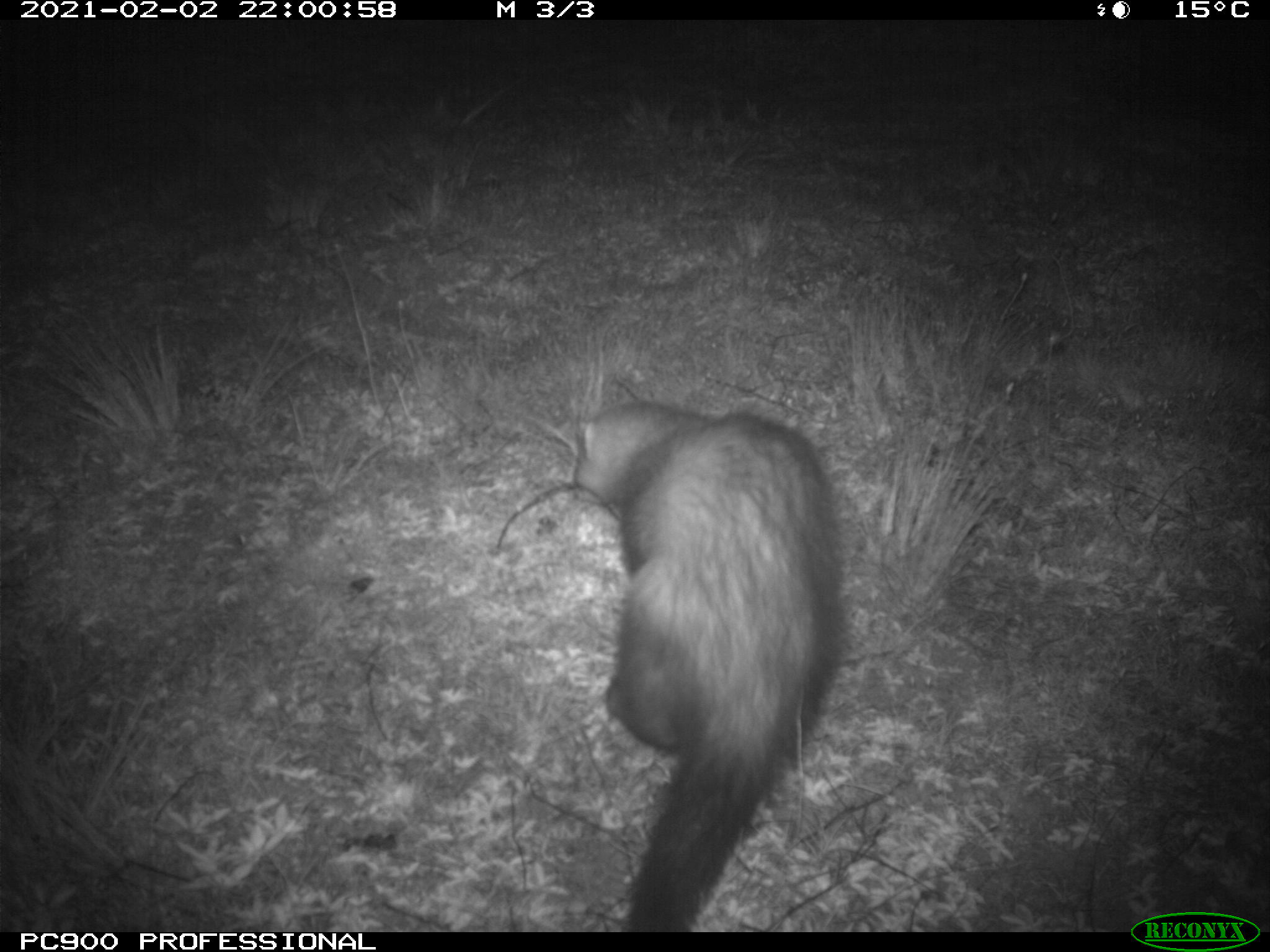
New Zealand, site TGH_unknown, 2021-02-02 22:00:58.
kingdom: Animalia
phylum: Chordata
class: Mammalia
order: Carnivora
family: Mustelidae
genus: Mustela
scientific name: Mustela furo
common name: ferret